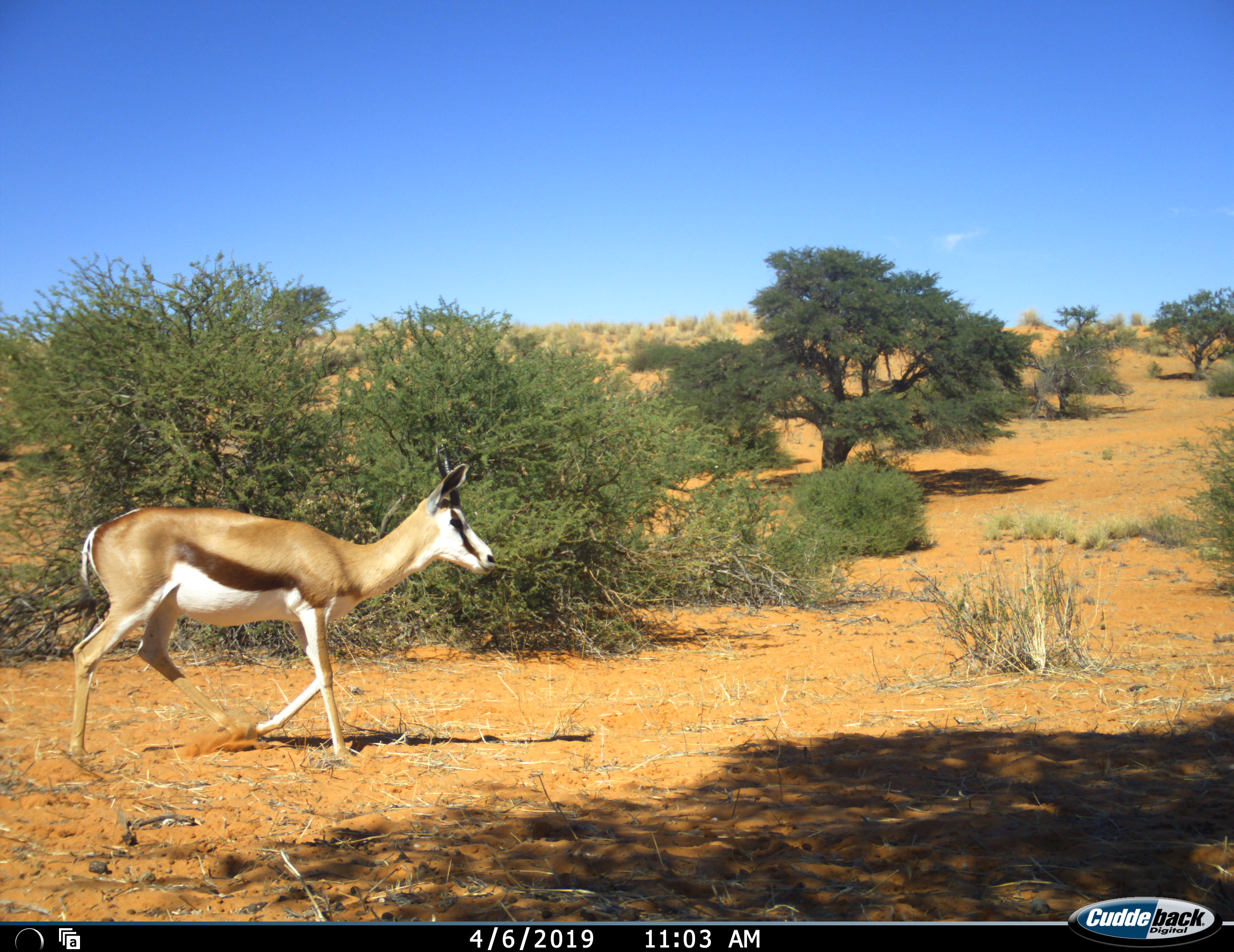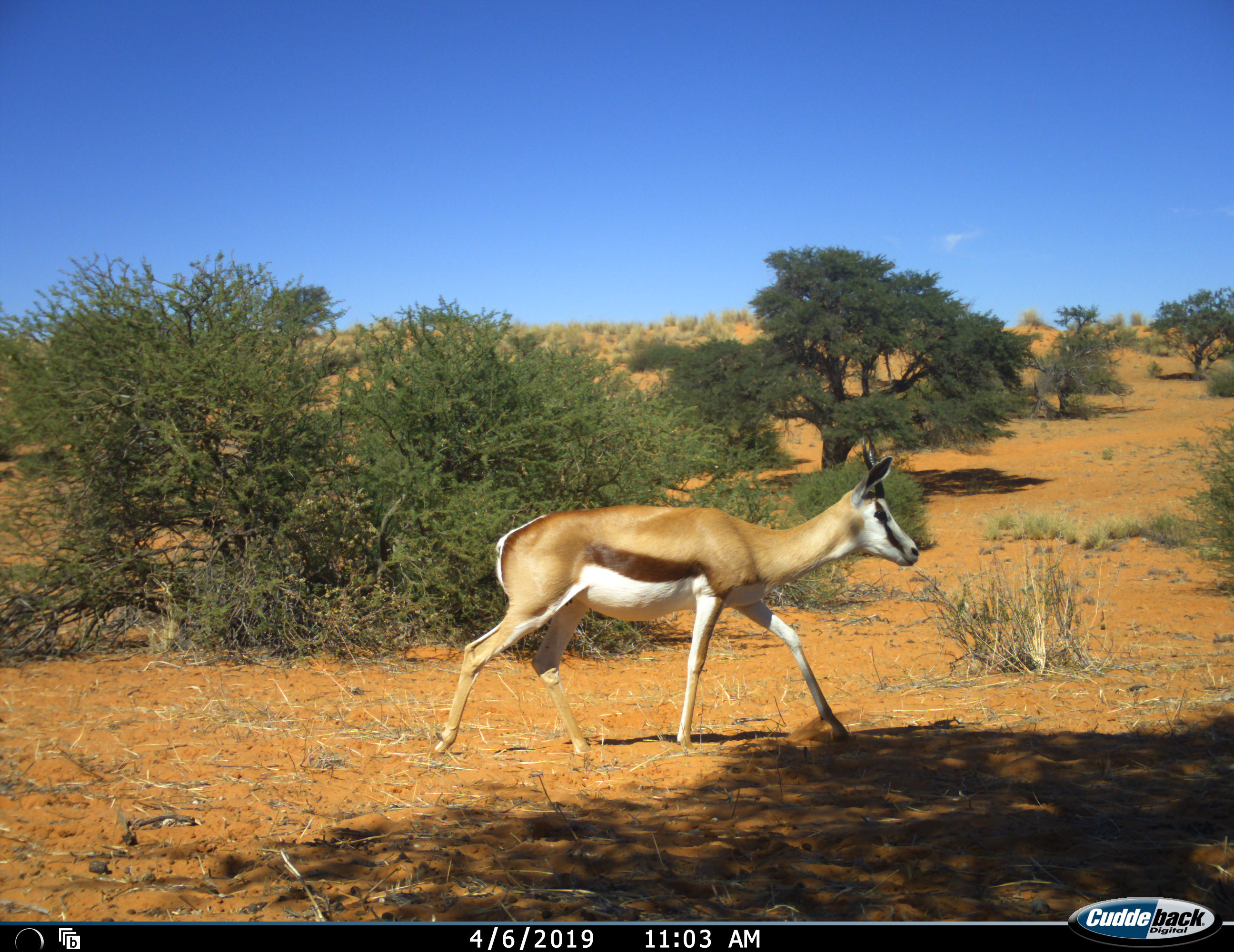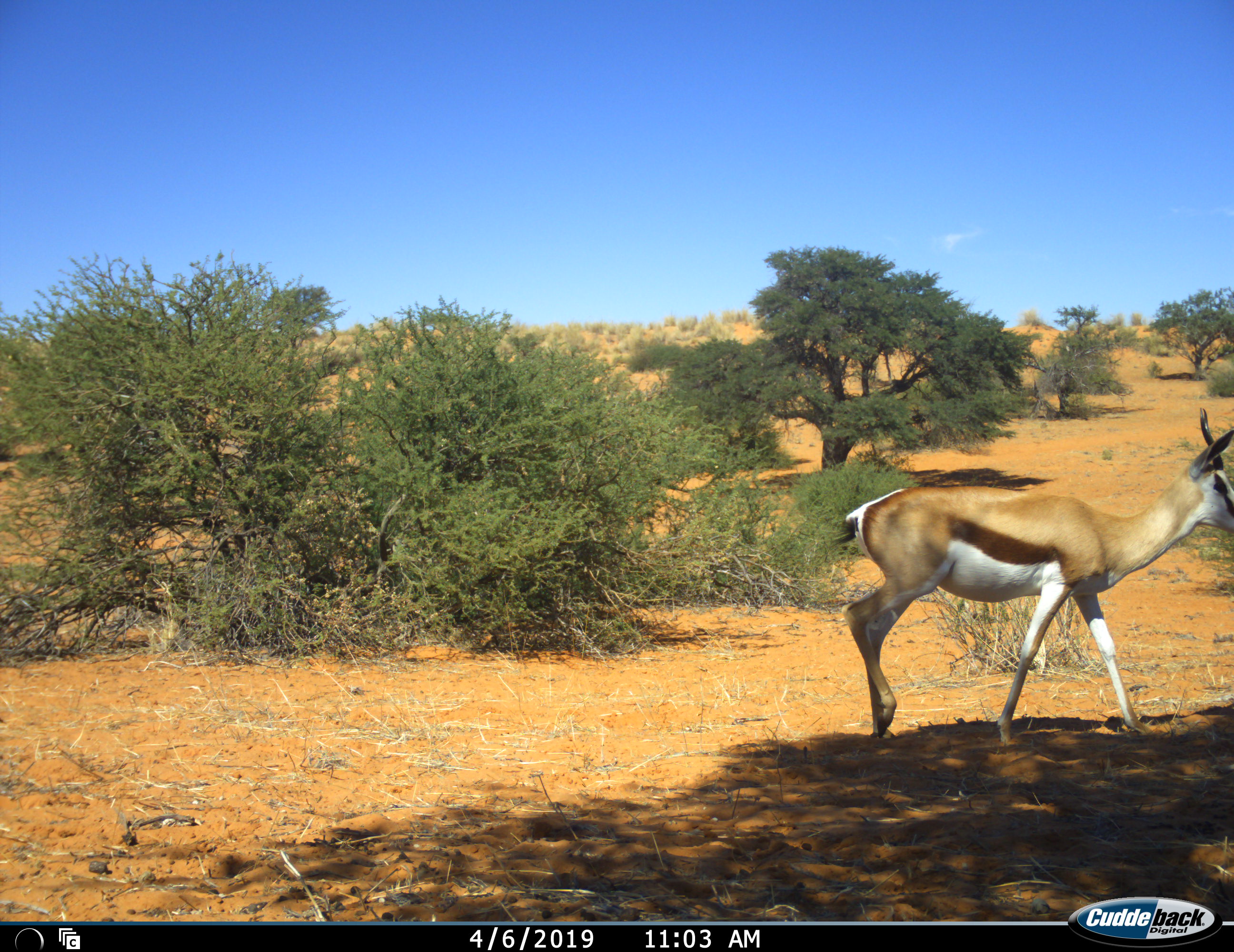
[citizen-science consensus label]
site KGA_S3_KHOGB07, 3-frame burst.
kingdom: Animalia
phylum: Chordata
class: Mammalia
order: Artiodactyla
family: Bovidae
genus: Antidorcas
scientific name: Antidorcas marsupialis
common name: springbok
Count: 1.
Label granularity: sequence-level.